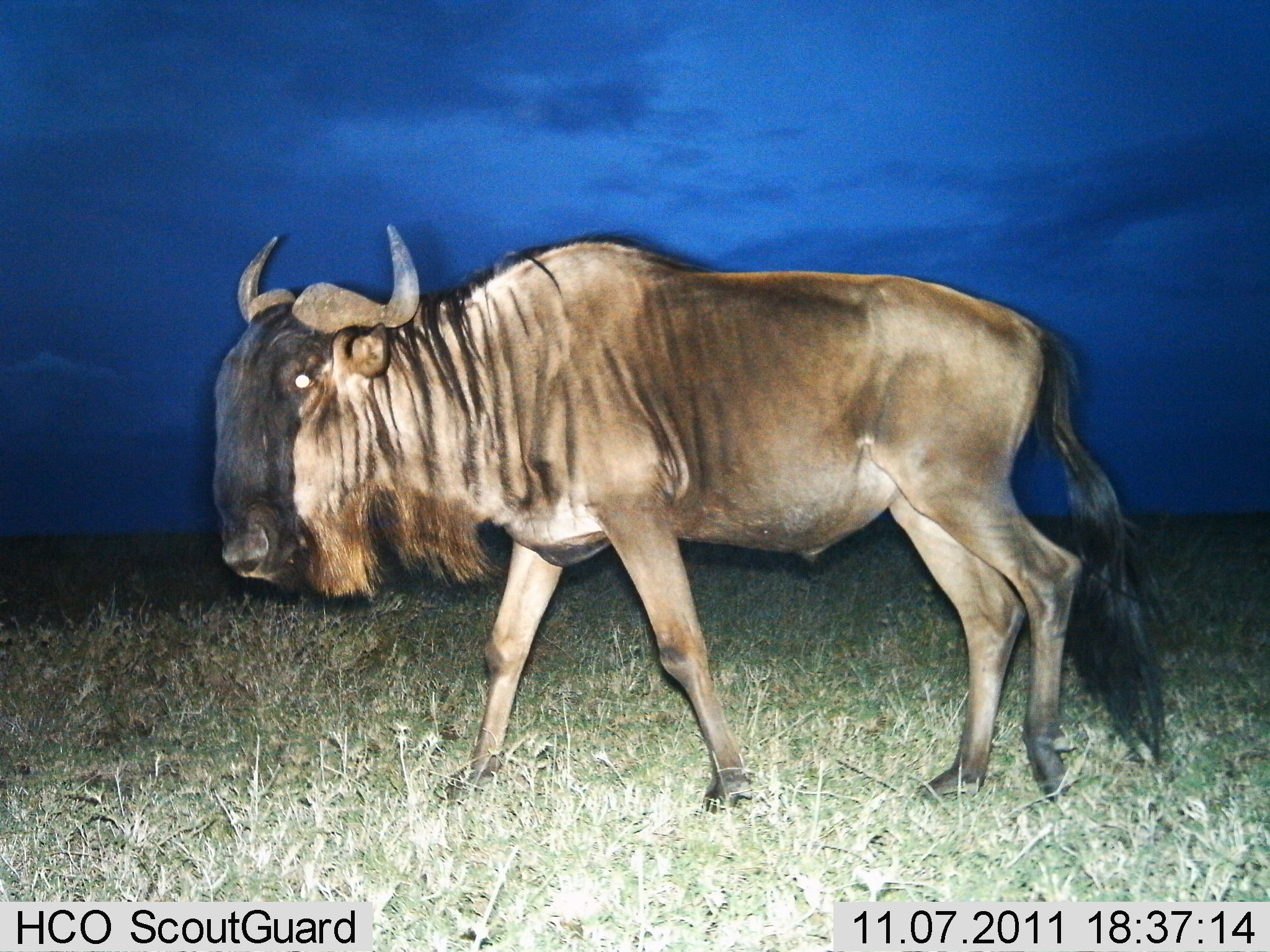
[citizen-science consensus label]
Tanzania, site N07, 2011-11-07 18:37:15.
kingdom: Animalia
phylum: Chordata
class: Mammalia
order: Artiodactyla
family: Bovidae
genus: Connochaetes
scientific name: Connochaetes taurinus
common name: blue wildebeest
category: wildebeest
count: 1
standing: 27%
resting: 0%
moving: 80%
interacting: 0%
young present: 0%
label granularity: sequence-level